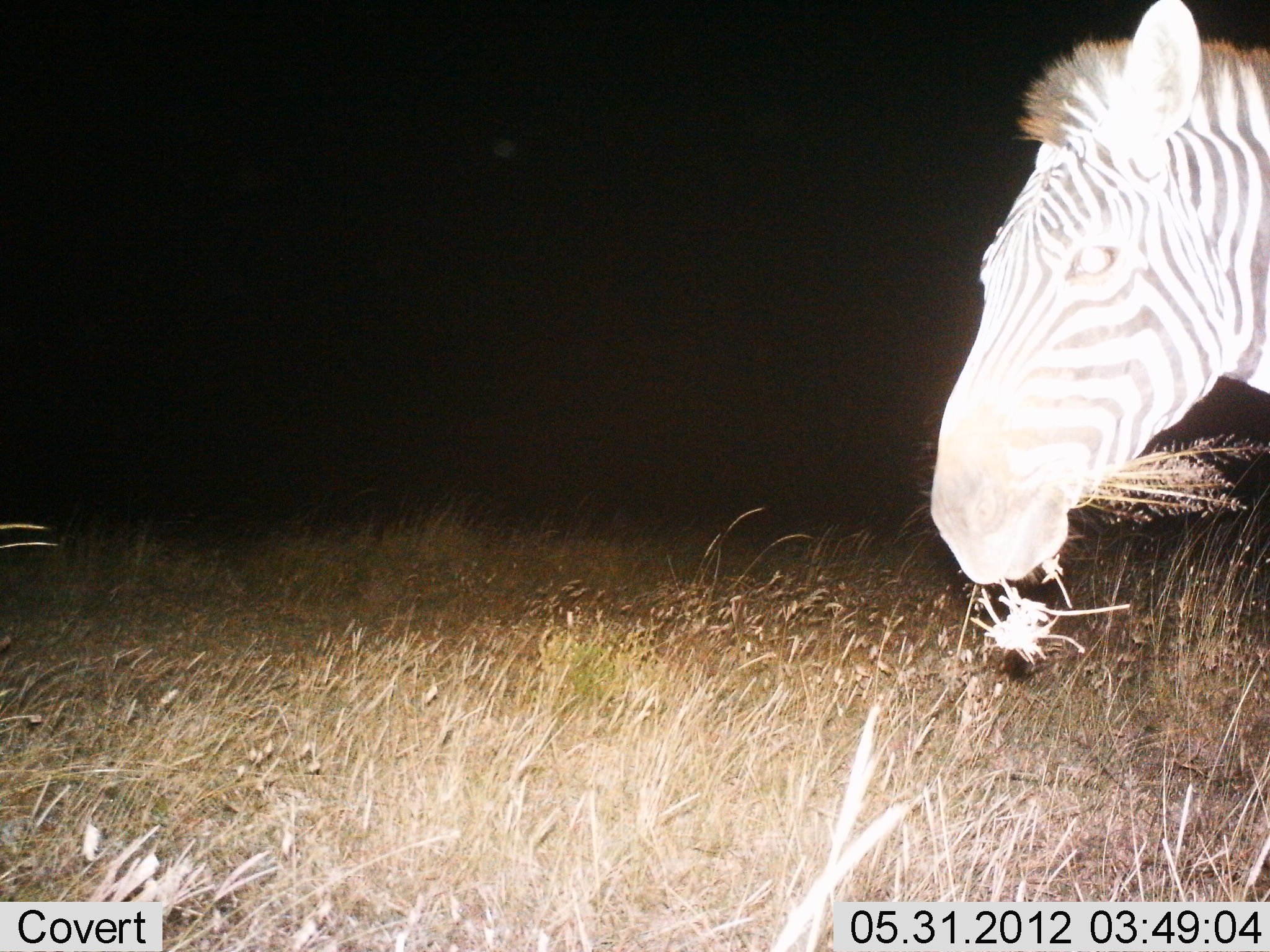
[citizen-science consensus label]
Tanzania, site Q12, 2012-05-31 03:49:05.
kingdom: Animalia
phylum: Chordata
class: Mammalia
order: Perissodactyla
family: Equidae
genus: Equus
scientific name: Equus quagga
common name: plains zebra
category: zebra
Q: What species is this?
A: Zebra (plains zebra) (Equus quagga).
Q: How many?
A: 1.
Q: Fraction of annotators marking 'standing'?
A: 40%.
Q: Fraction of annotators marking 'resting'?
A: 0%.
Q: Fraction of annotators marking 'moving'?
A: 10%.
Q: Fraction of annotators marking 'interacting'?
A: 0%.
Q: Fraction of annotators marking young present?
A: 0%.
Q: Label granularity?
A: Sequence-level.